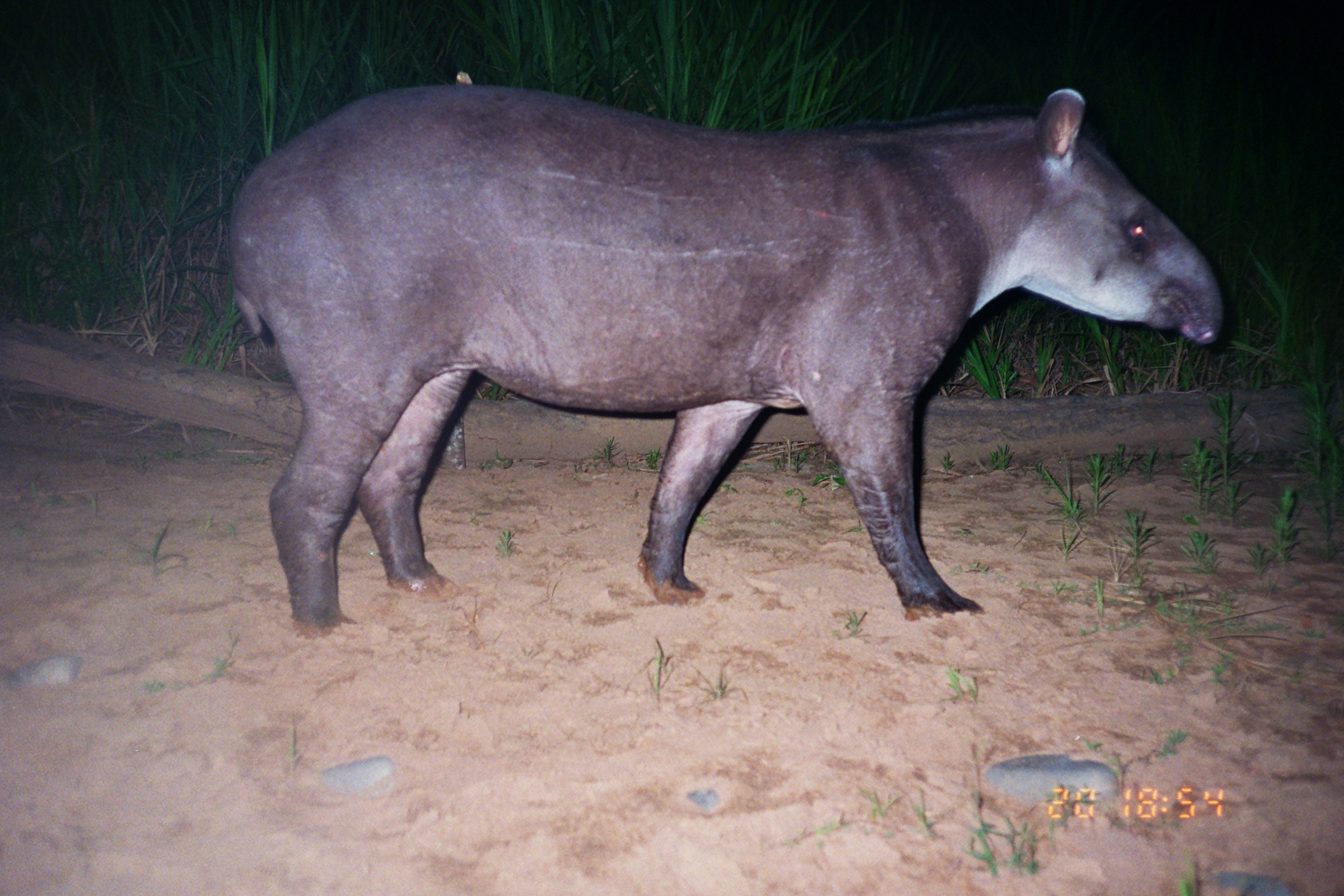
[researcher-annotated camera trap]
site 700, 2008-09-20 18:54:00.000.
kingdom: Animalia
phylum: Chordata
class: Mammalia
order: Perissodactyla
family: Tapiridae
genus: Tapirus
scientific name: Tapirus terrestris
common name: south american tapir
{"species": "Tapirus terrestris (south american tapir)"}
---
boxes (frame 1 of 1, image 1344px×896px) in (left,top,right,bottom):
tapirus terrestris: (221,82,1224,640)